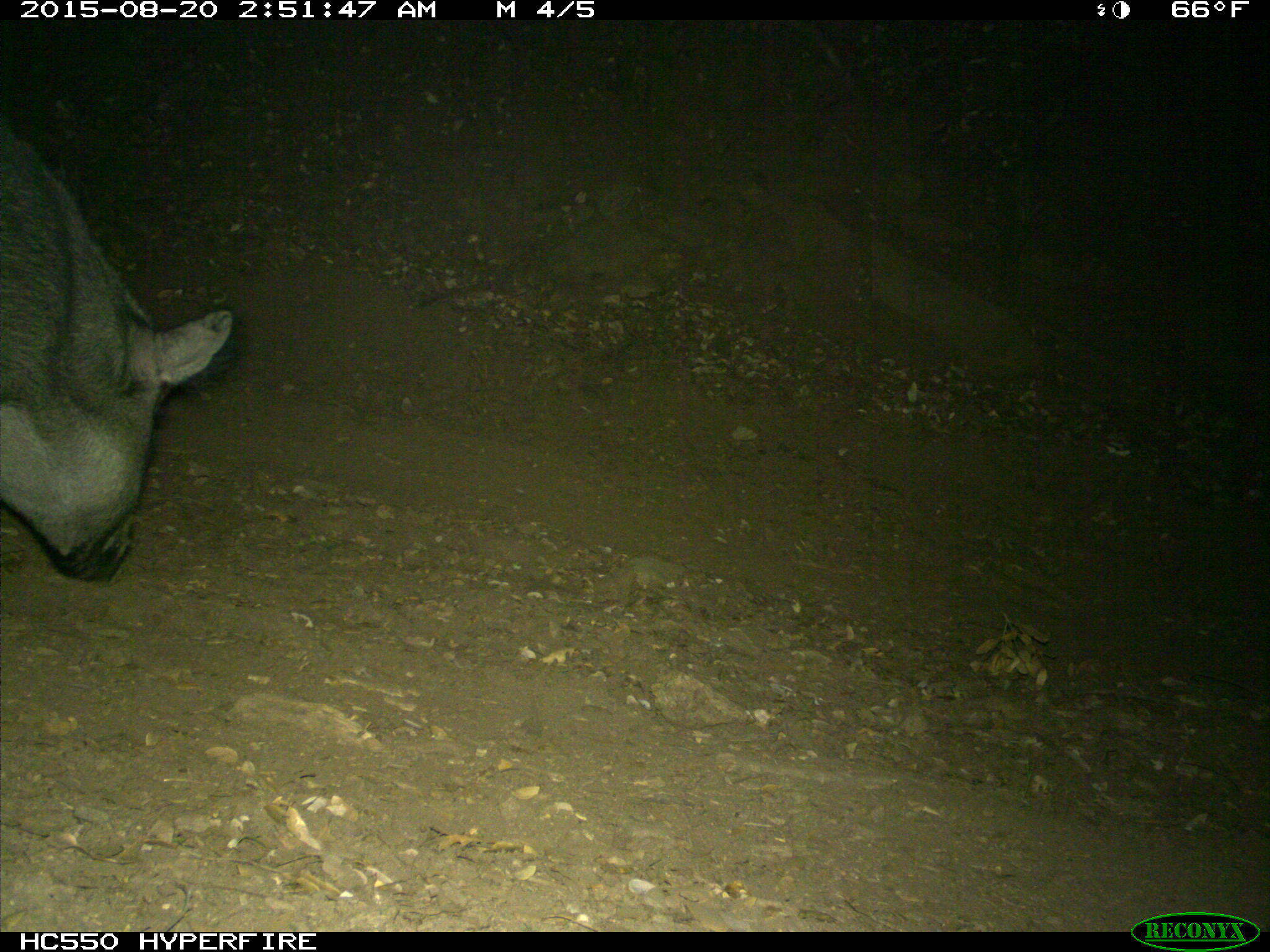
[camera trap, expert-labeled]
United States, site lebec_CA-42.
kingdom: Animalia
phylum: Chordata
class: Mammalia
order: Artiodactyla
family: Suidae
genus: Sus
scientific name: Sus scrofa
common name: wild boar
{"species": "Sus scrofa (wild boar)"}